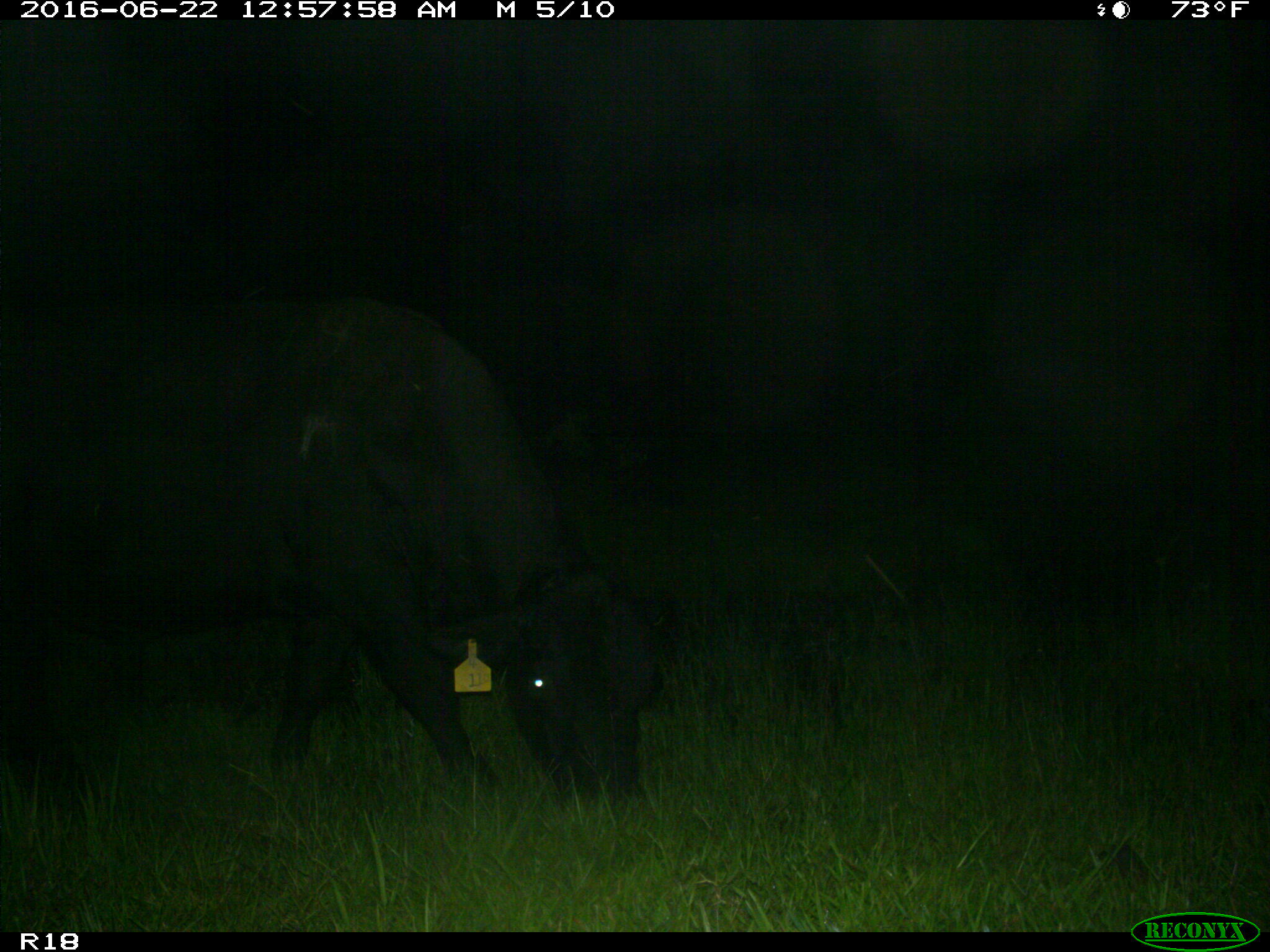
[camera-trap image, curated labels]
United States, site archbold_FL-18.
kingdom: Animalia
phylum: Chordata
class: Mammalia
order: Artiodactyla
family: Bovidae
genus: Bos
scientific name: Bos taurus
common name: domestic cow